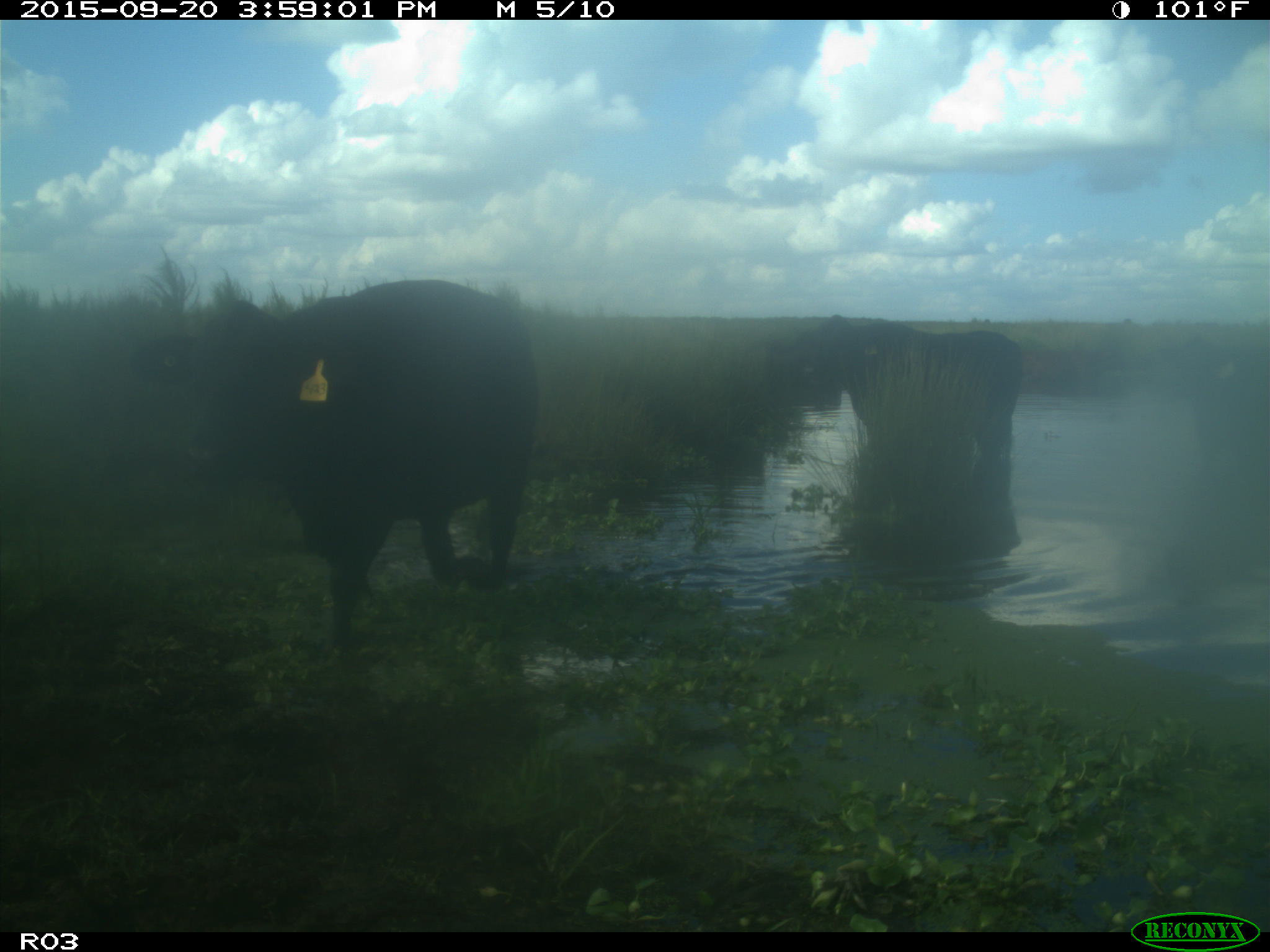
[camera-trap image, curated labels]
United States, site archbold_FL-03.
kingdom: Animalia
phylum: Chordata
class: Mammalia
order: Artiodactyla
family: Bovidae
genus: Bos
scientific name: Bos taurus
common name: domestic cow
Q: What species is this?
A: Bos taurus (domestic cow).